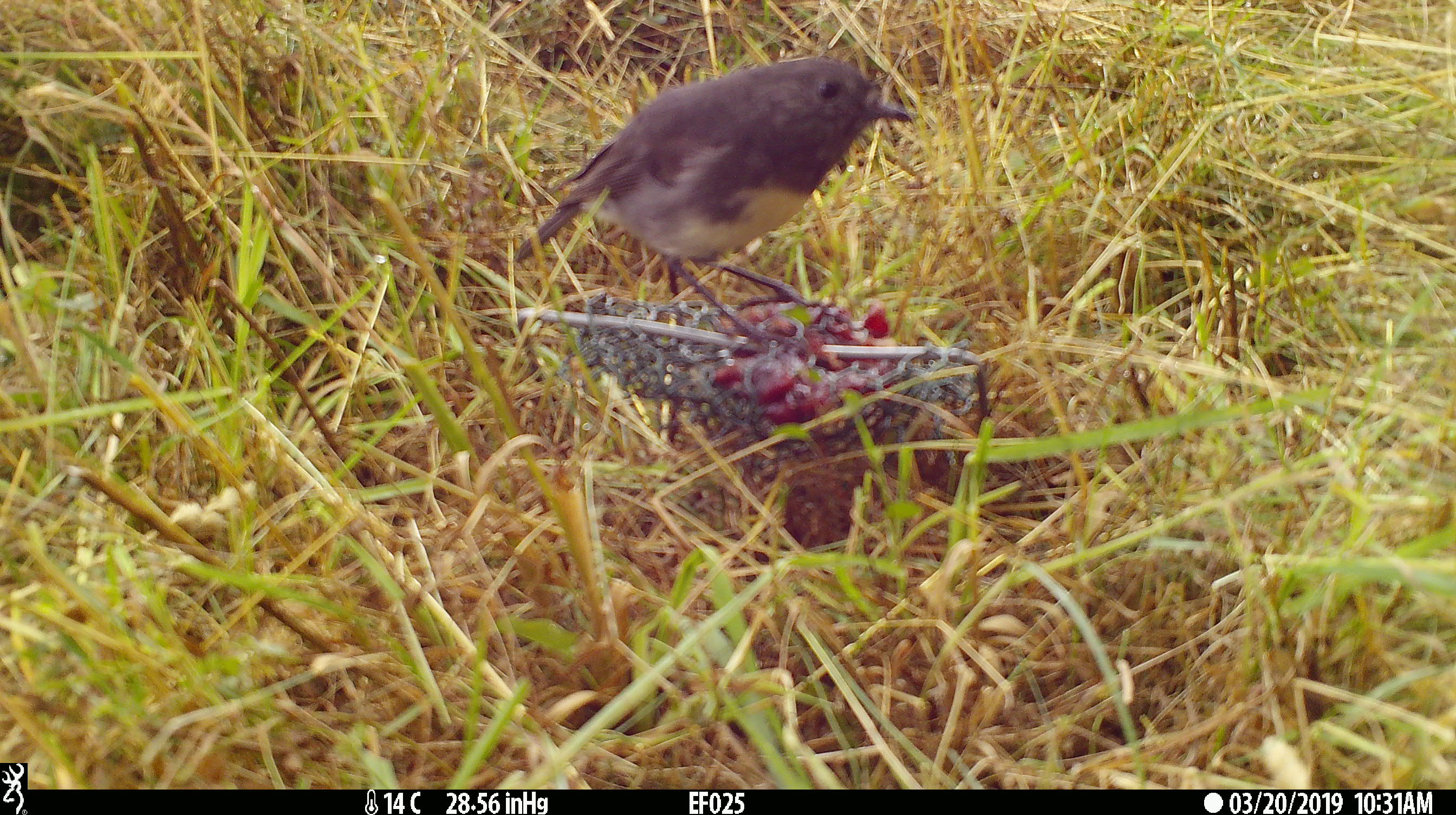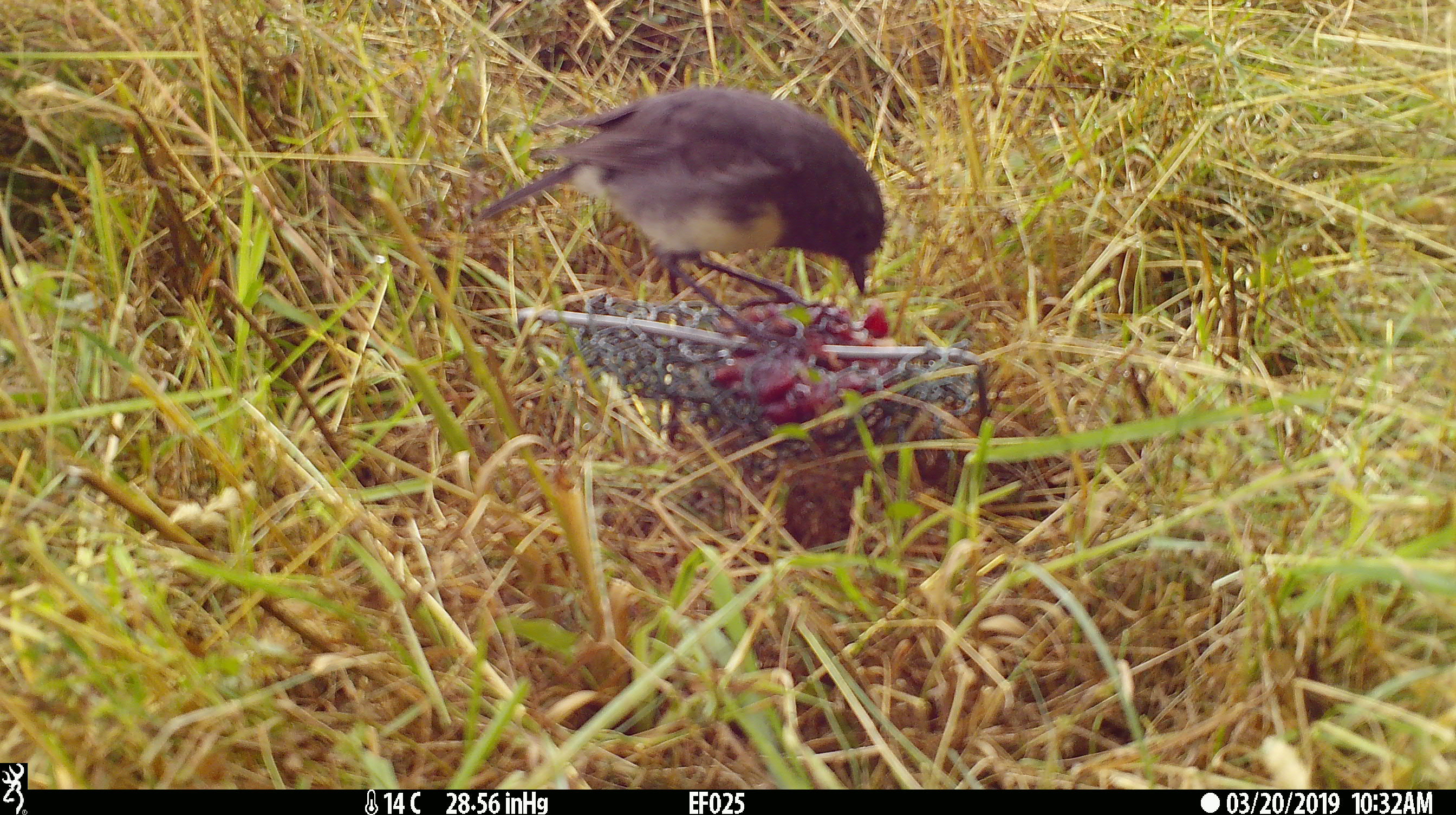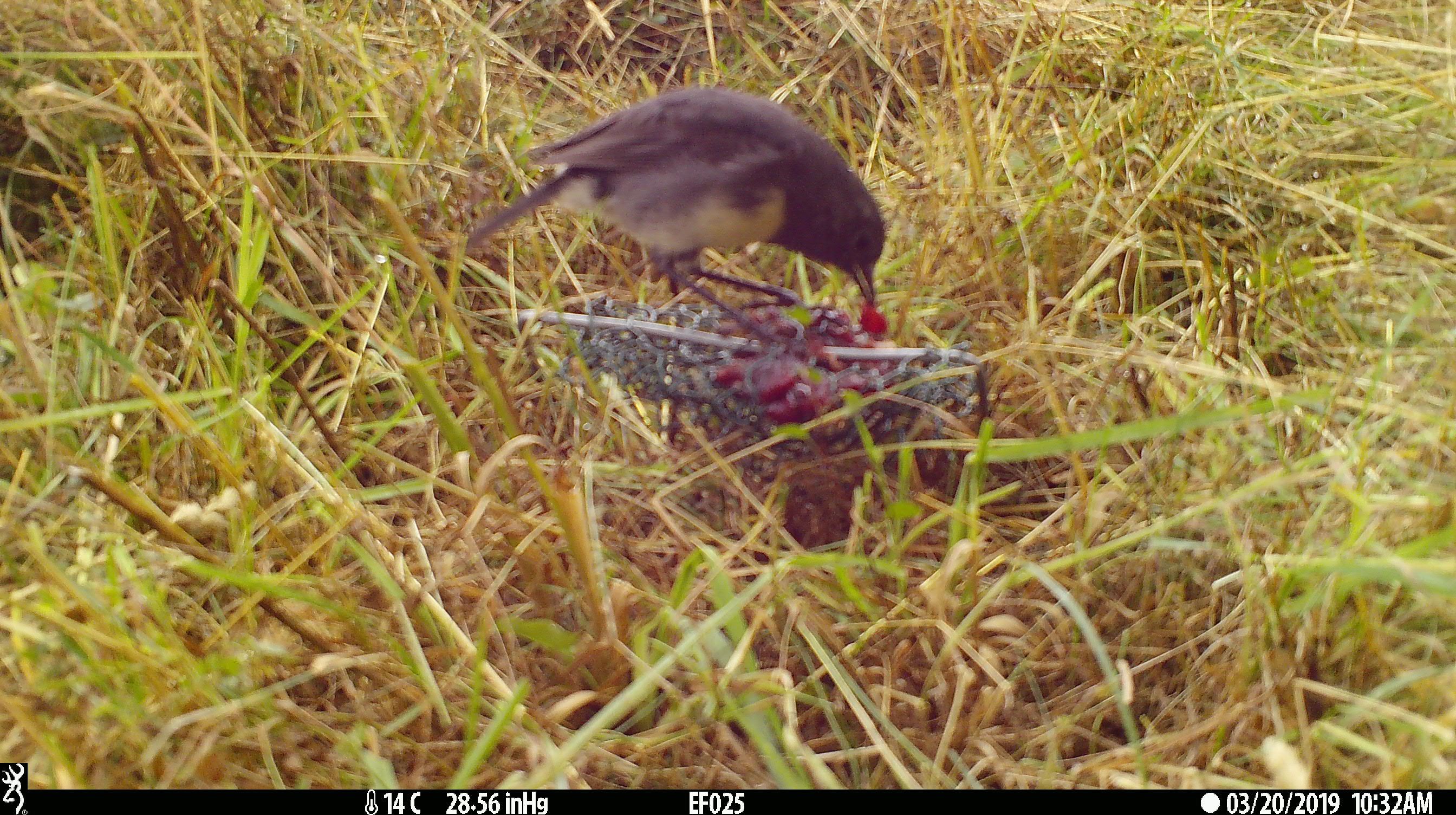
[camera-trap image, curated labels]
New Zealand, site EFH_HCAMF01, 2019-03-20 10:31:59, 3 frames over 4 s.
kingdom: Animalia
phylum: Chordata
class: Aves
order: Passeriformes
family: Petroicidae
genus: Petroica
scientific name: Petroica australis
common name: new zealand robin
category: robin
Robin (new zealand robin) (Petroica australis).